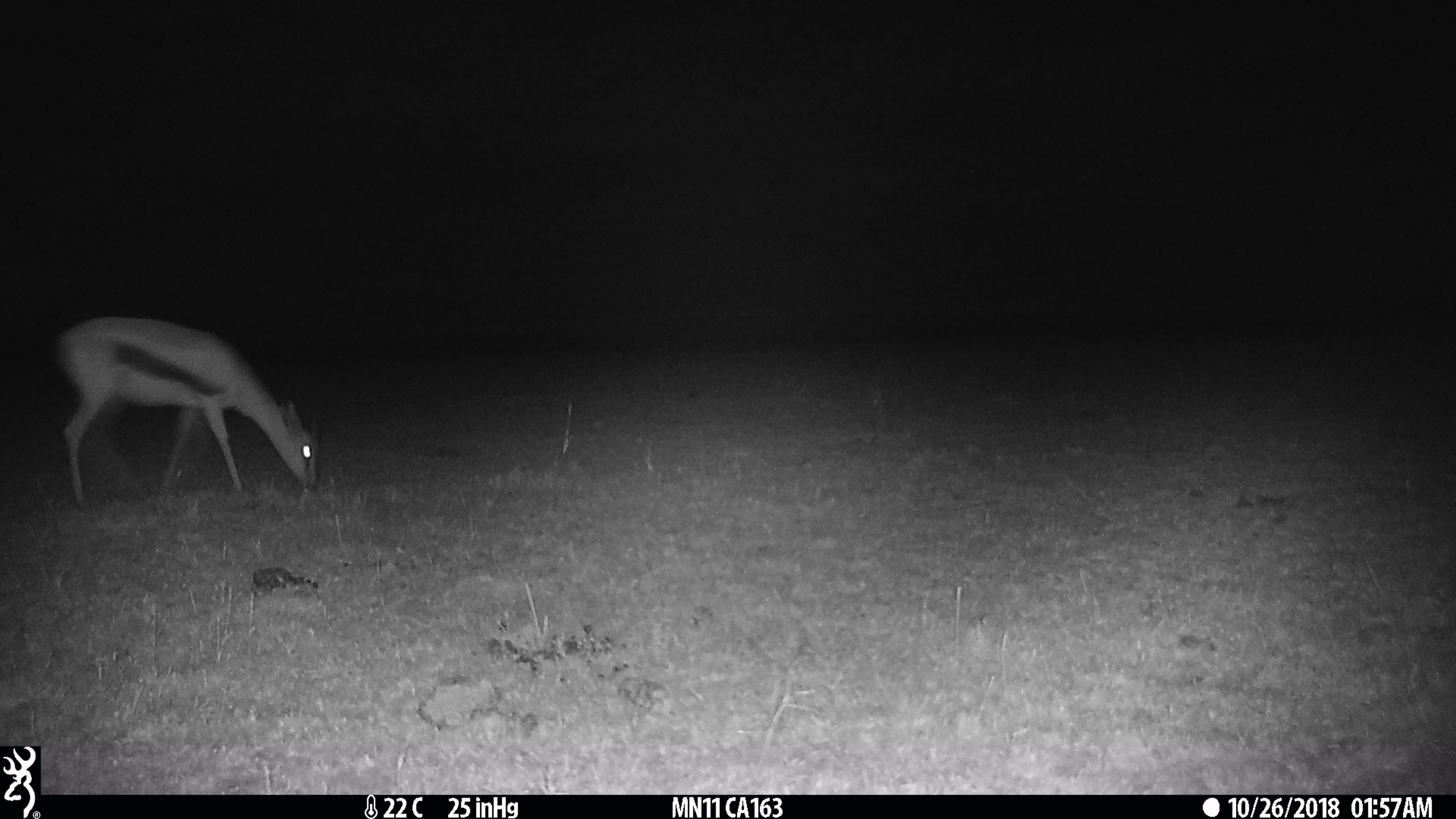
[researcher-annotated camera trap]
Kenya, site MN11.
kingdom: Animalia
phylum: Chordata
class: Mammalia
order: Artiodactyla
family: Bovidae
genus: Eudorcas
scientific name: Eudorcas thomsonii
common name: thomon's gazelle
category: gazelle thomsons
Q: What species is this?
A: Gazelle thomsons (thomon's gazelle) (Eudorcas thomsonii).